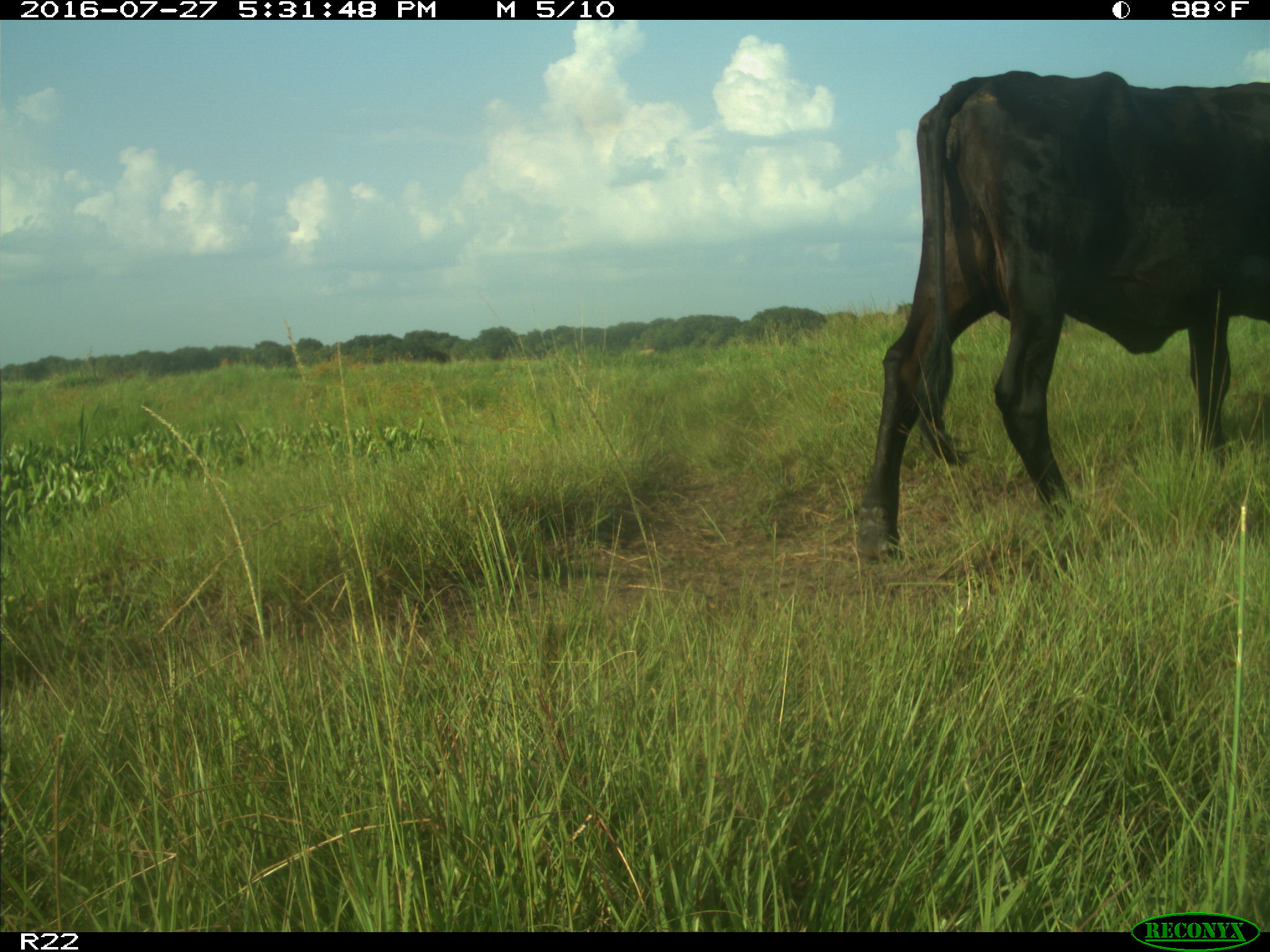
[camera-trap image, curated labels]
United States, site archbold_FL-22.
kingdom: Animalia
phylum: Chordata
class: Mammalia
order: Artiodactyla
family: Bovidae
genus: Bos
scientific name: Bos taurus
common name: domestic cow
Bos taurus (domestic cow).